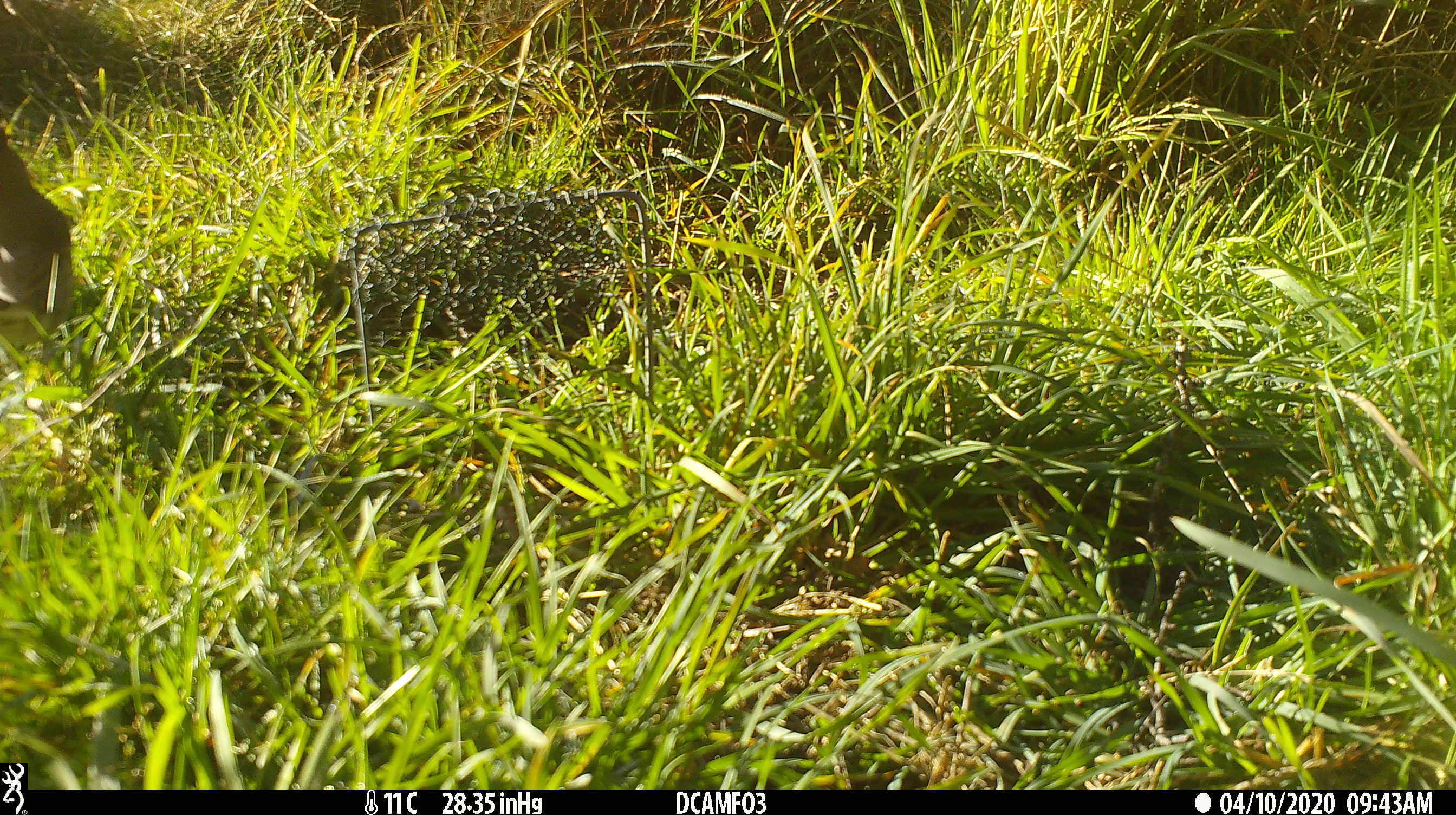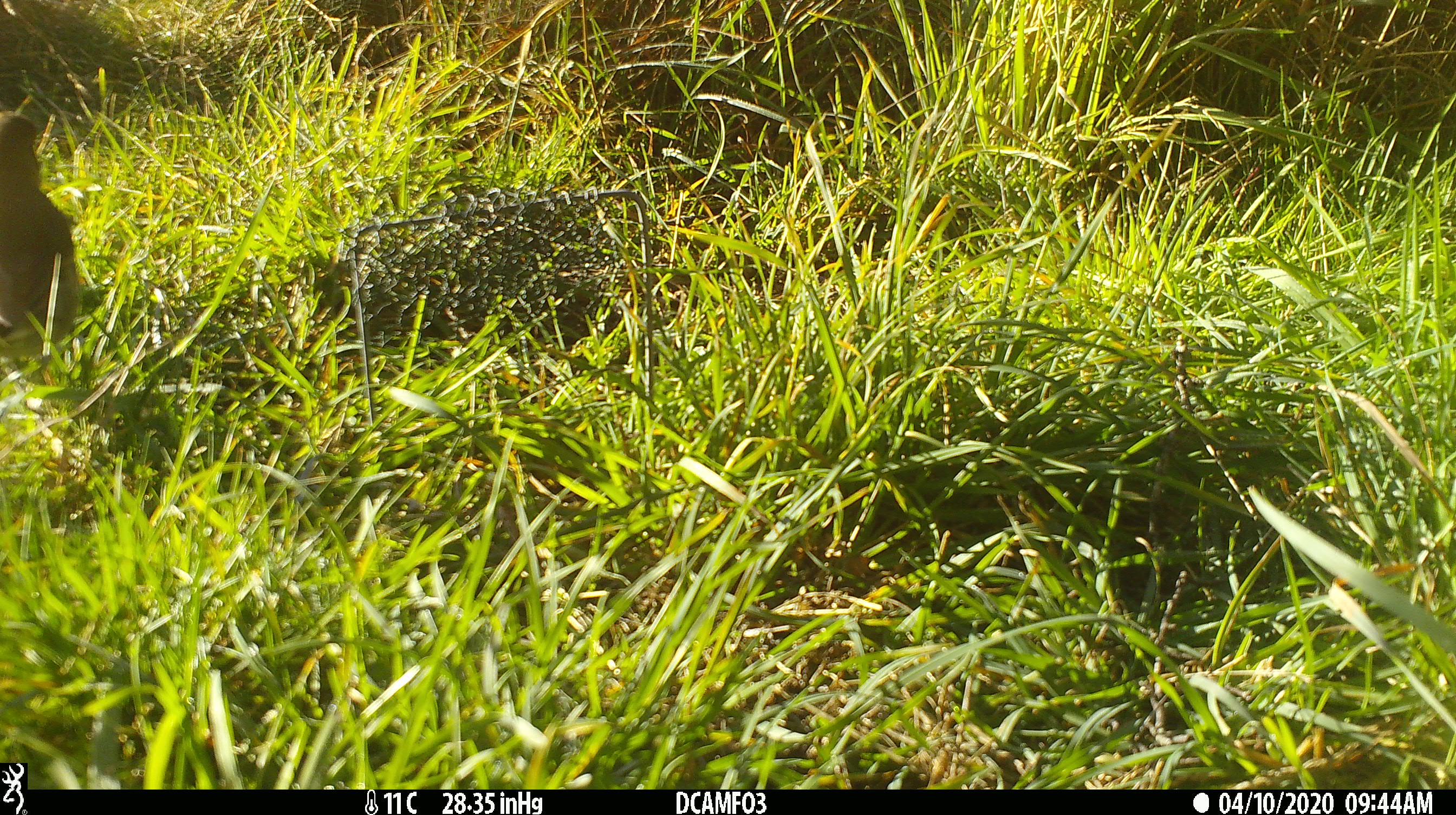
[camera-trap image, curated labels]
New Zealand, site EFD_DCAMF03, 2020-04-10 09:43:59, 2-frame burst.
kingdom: Animalia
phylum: Chordata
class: Aves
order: Passeriformes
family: Turdidae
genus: Turdus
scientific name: Turdus philomelos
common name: song thrush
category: thrush